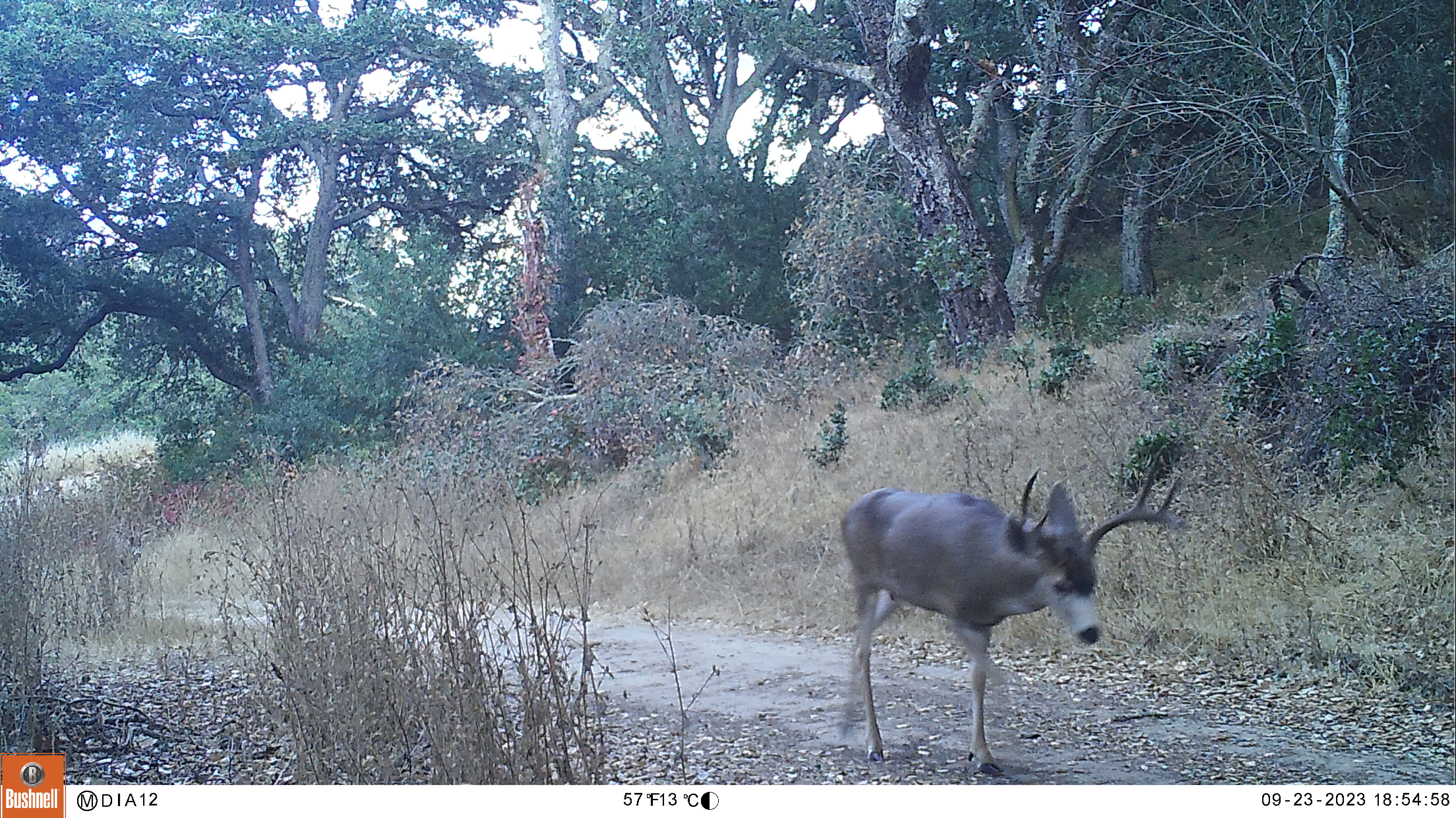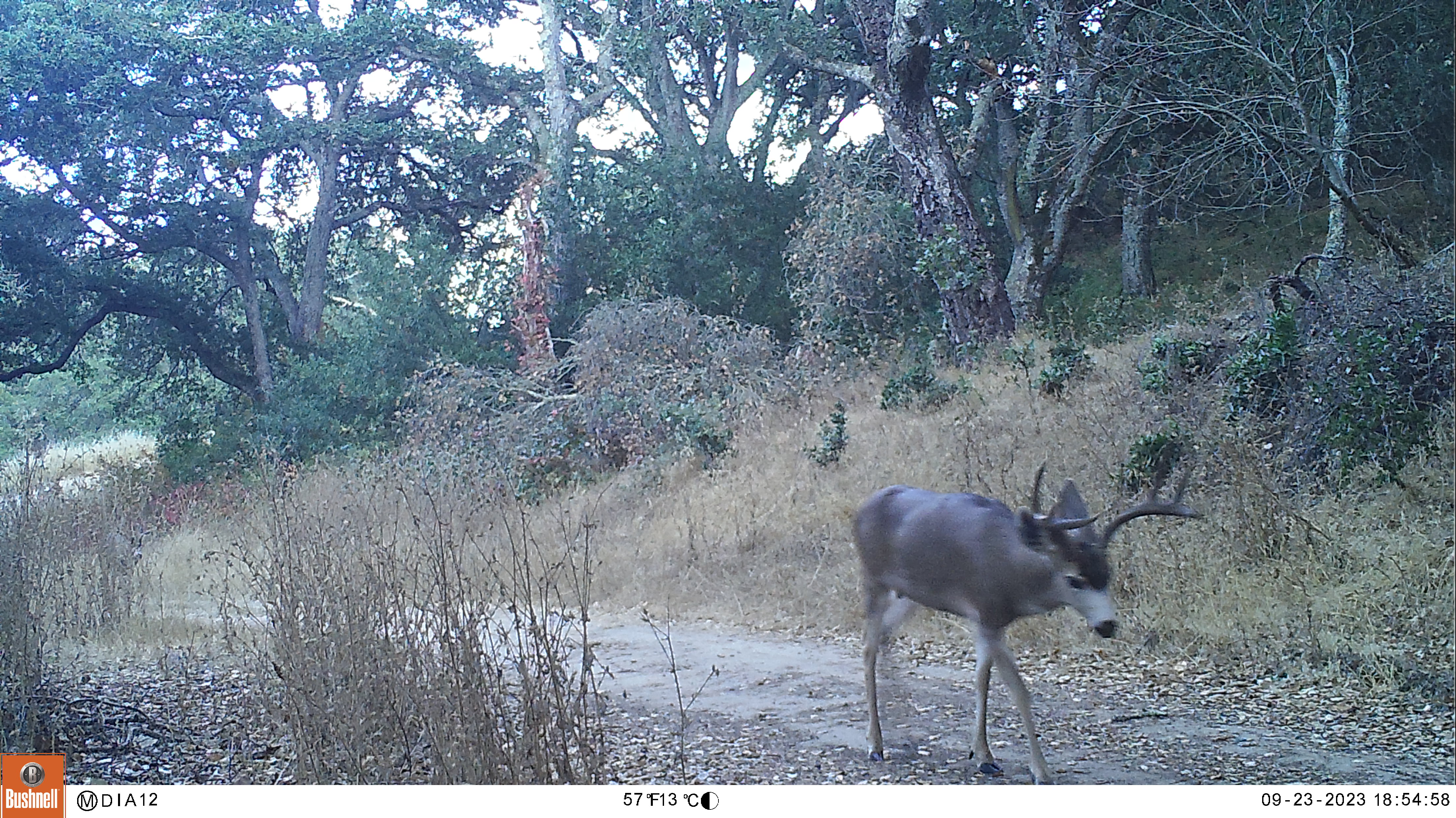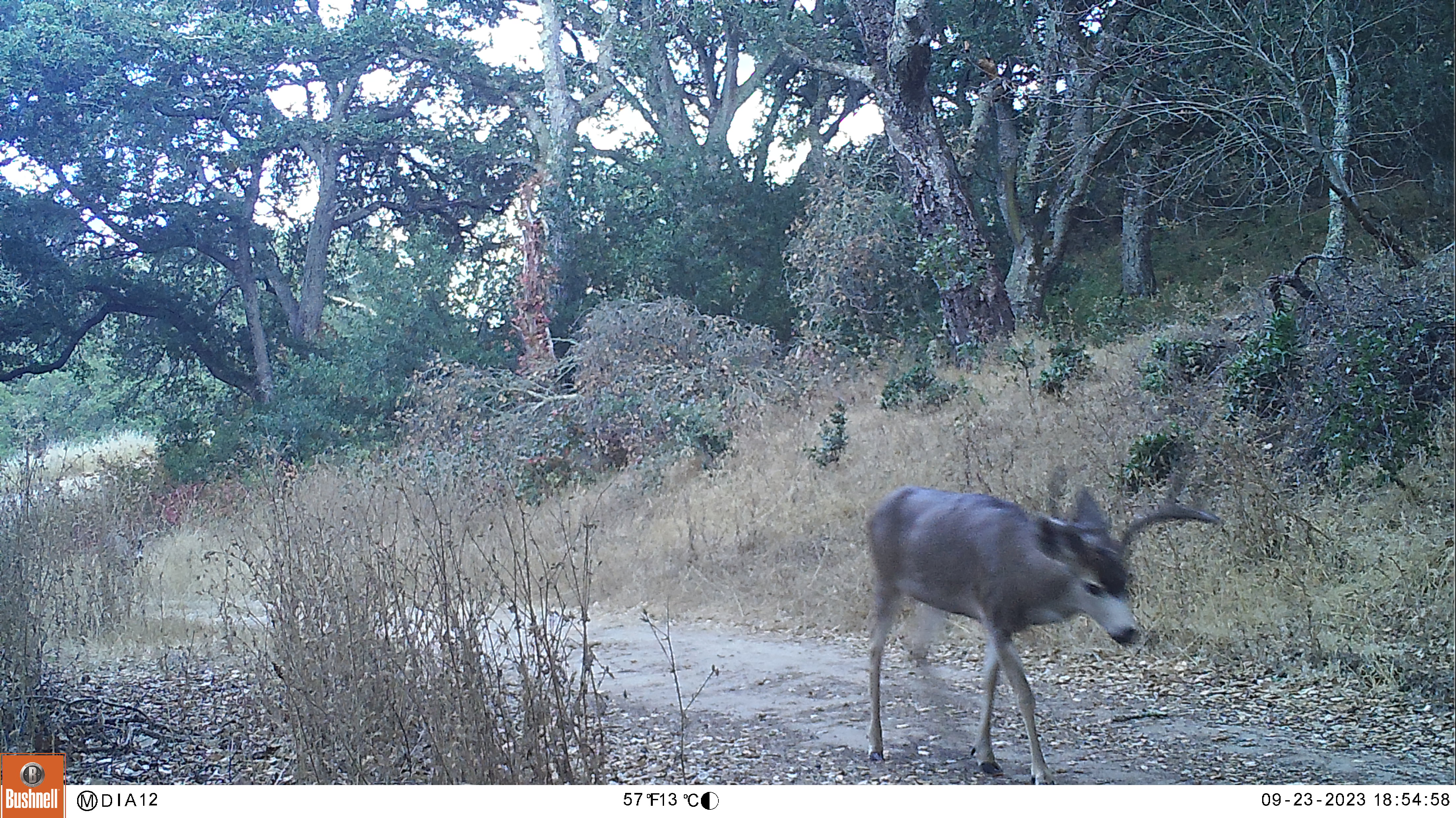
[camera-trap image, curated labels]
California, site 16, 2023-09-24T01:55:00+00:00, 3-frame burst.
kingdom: Animalia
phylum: Chordata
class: Mammalia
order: Artiodactyla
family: Cervidae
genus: Odocoileus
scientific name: Odocoileus hemionus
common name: mule deer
Mule deer (Odocoileus hemionus).